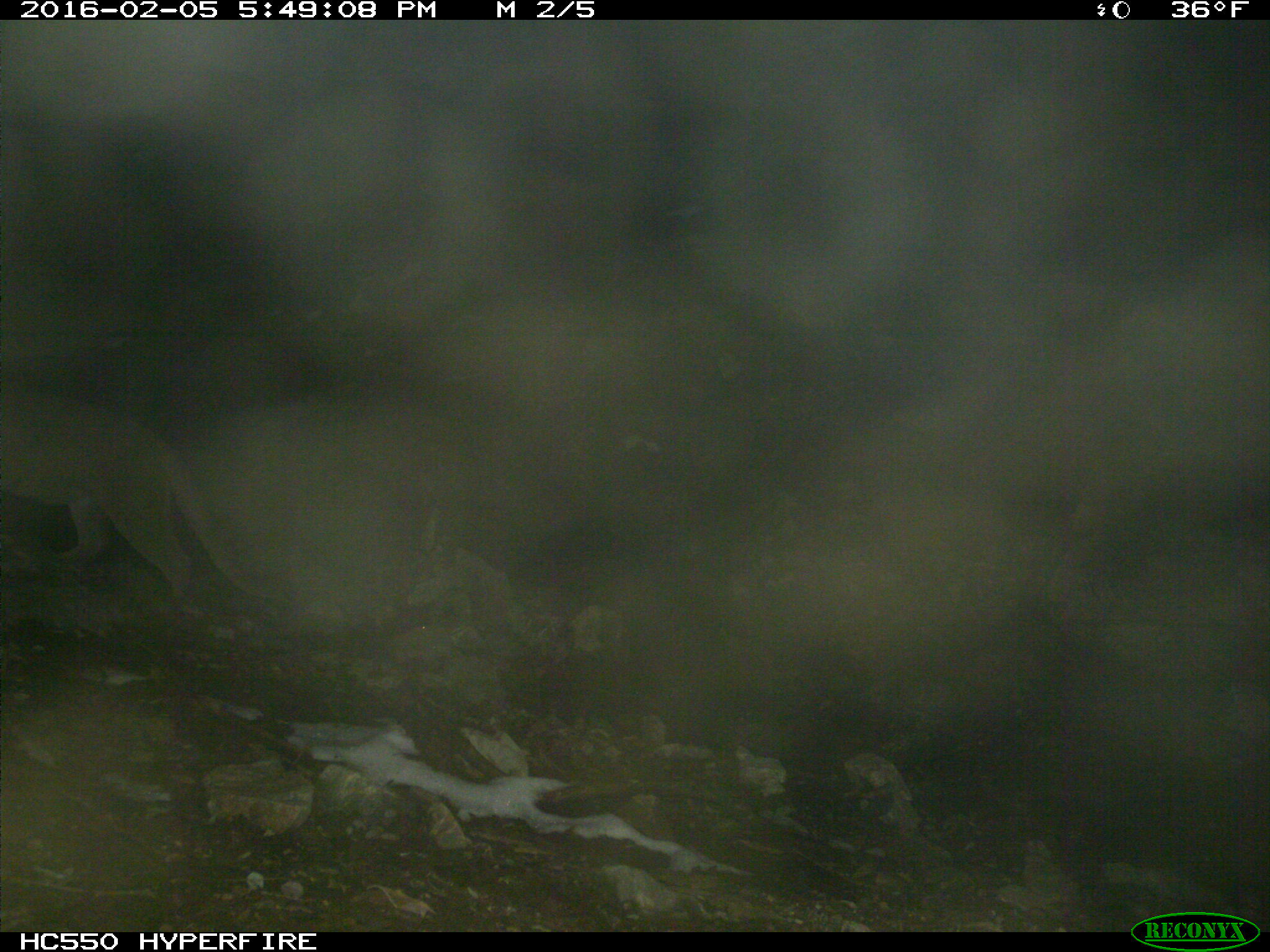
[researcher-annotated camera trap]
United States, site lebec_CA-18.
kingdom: Animalia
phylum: Chordata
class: Mammalia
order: Carnivora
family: Felidae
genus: Puma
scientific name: Puma concolor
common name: mountain lion